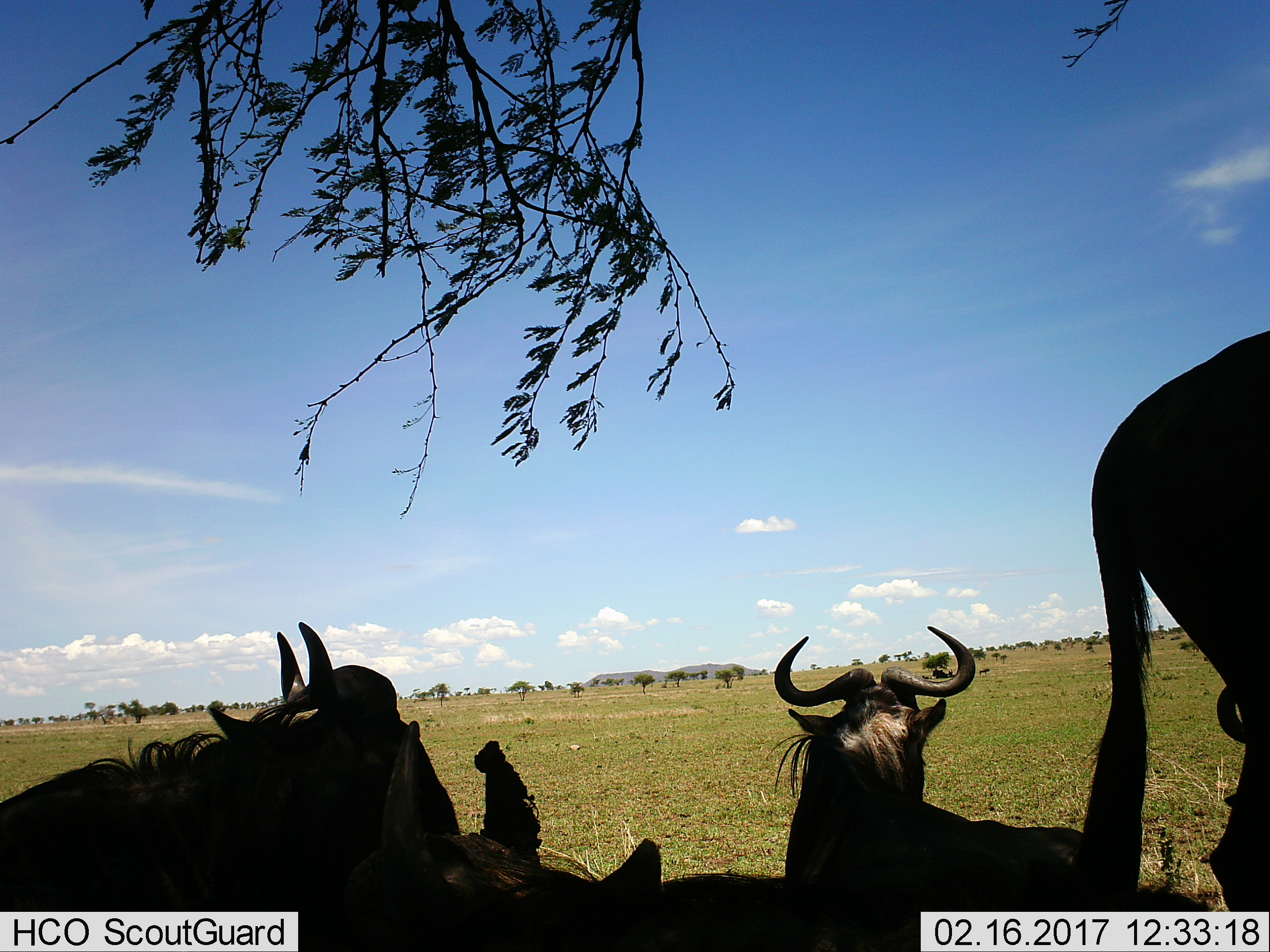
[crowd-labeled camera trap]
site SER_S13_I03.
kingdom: Animalia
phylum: Chordata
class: Mammalia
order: Artiodactyla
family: Bovidae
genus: Connochaetes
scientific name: Connochaetes taurinus taurinus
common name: blue wildebeest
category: wildebeestblue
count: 4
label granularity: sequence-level